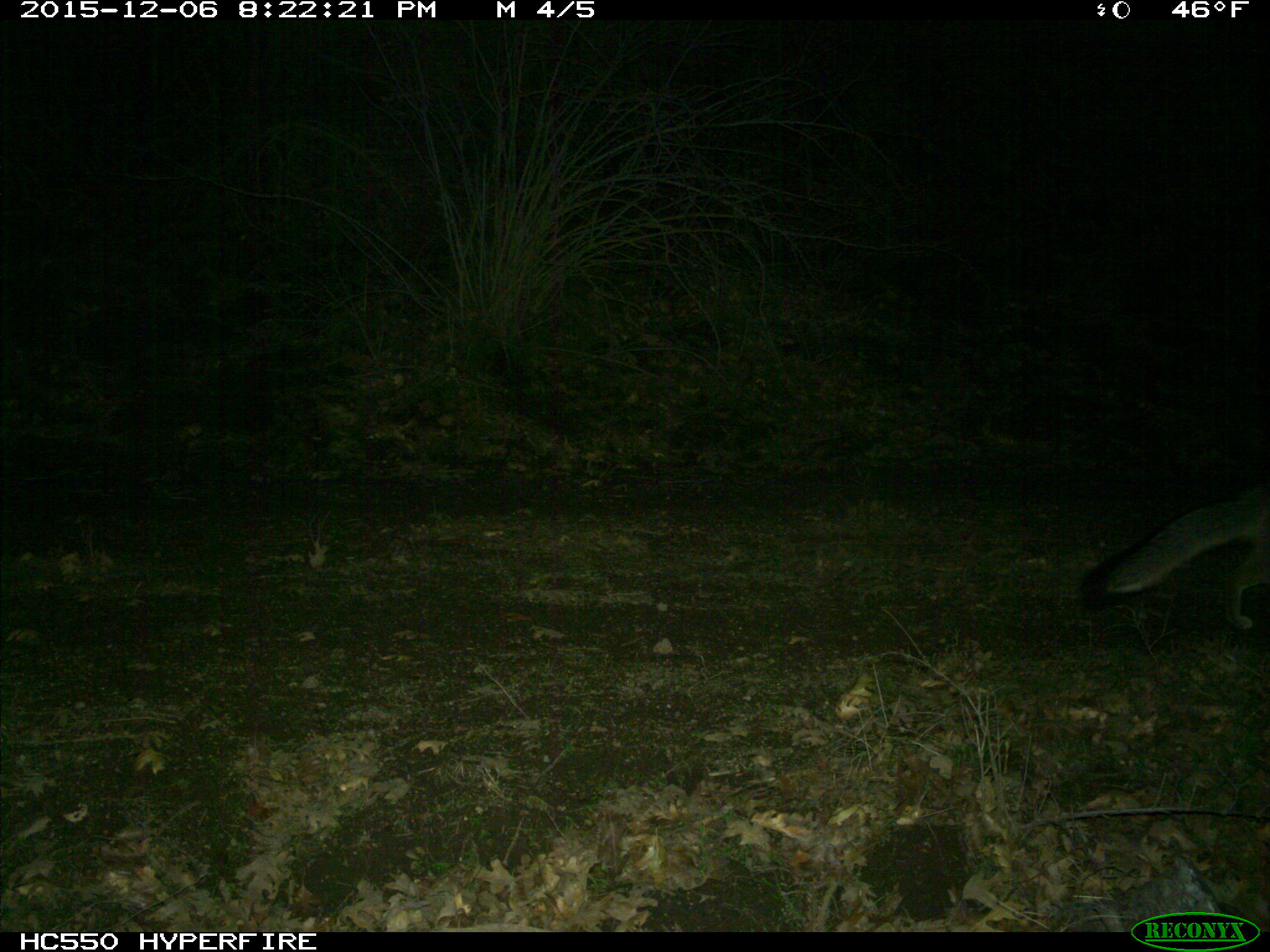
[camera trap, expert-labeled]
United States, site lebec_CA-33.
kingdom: Animalia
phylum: Chordata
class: Mammalia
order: Carnivora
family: Canidae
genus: Urocyon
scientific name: Urocyon cinereoargenteus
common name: gray fox